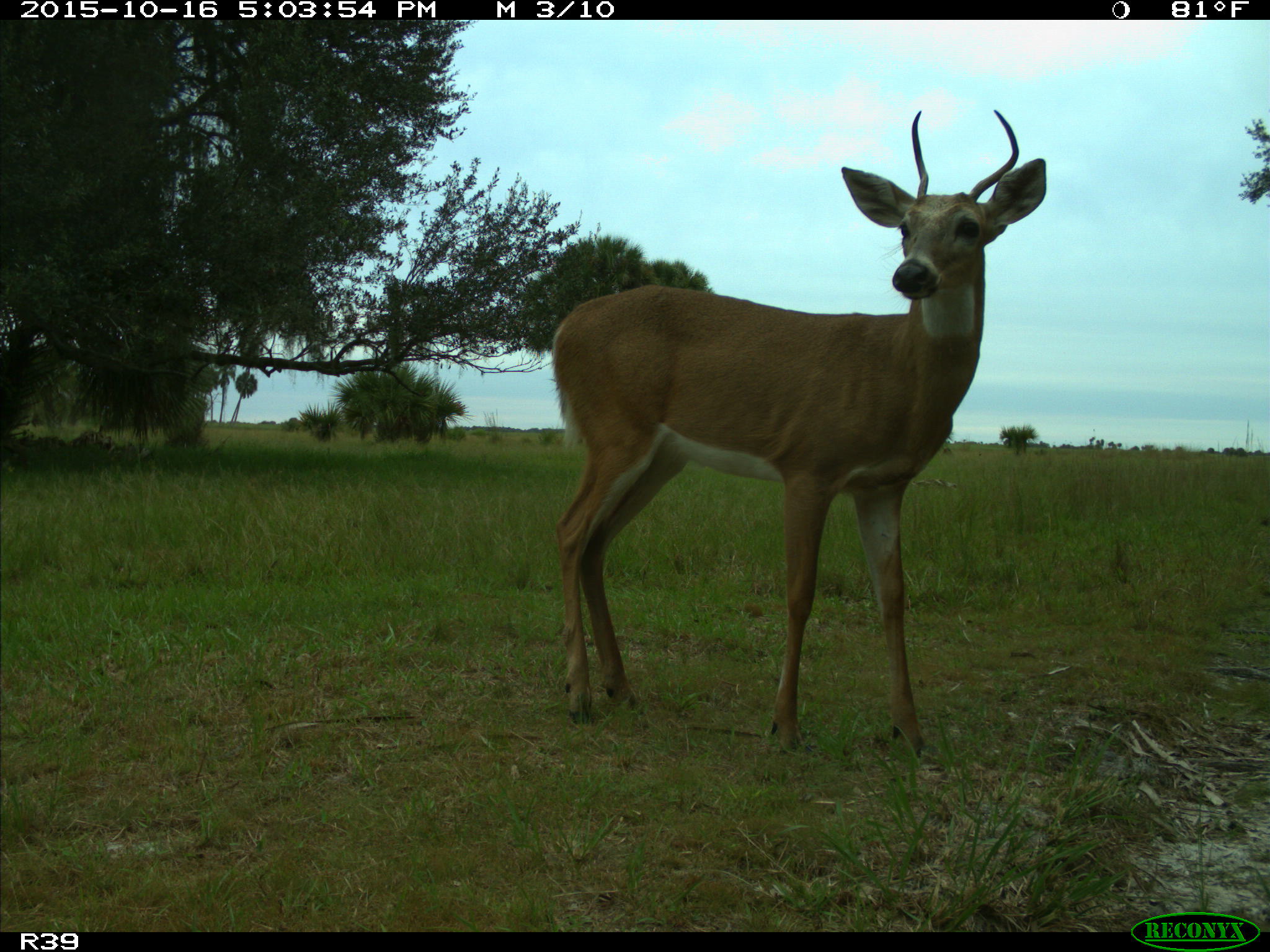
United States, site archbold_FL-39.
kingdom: Animalia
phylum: Chordata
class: Mammalia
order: Artiodactyla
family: Cervidae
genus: Odocoileus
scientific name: Odocoileus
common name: deer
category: unidentified deer